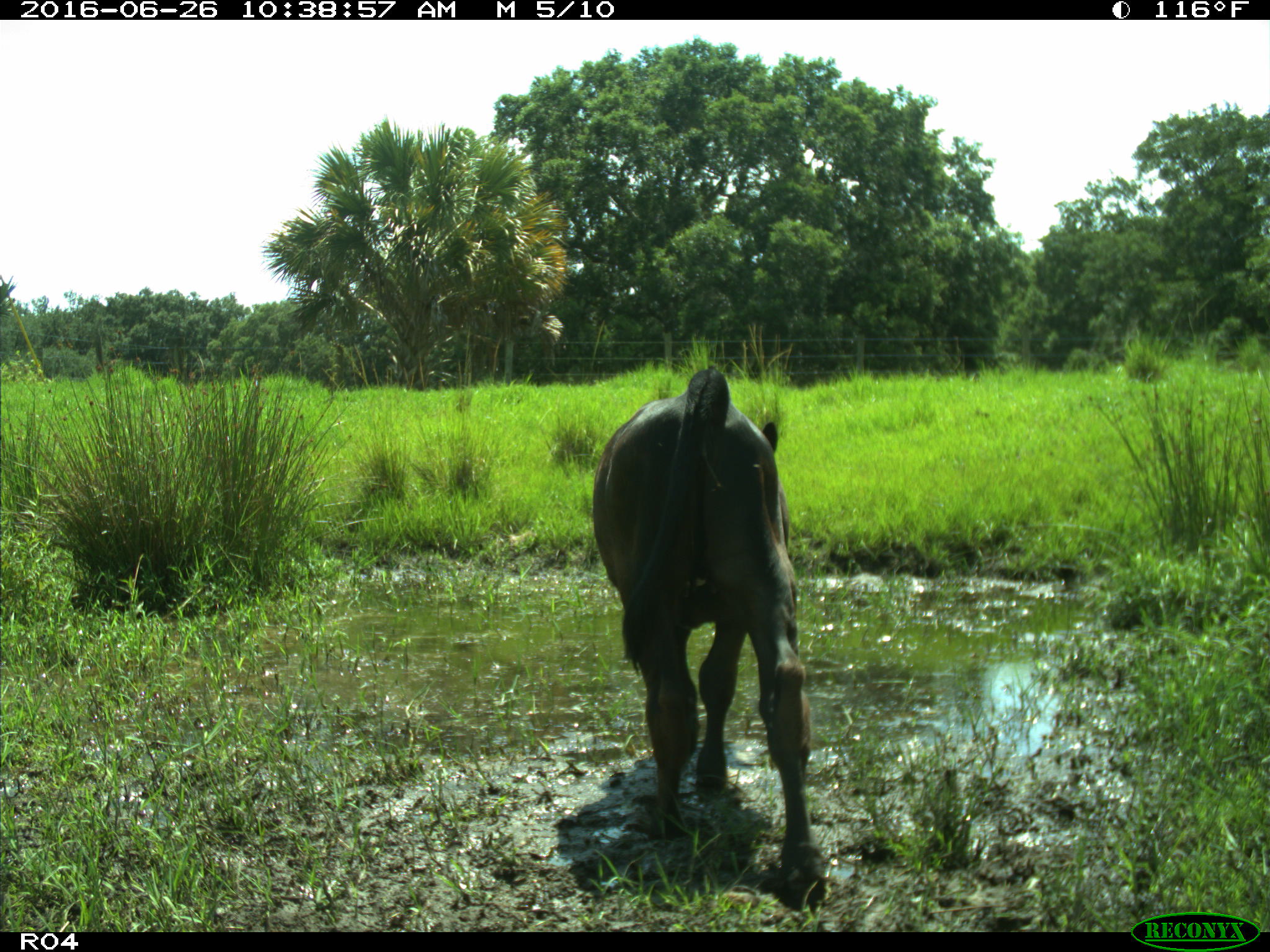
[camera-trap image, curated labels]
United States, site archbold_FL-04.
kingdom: Animalia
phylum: Chordata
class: Mammalia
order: Artiodactyla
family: Bovidae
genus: Bos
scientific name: Bos taurus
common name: domestic cow